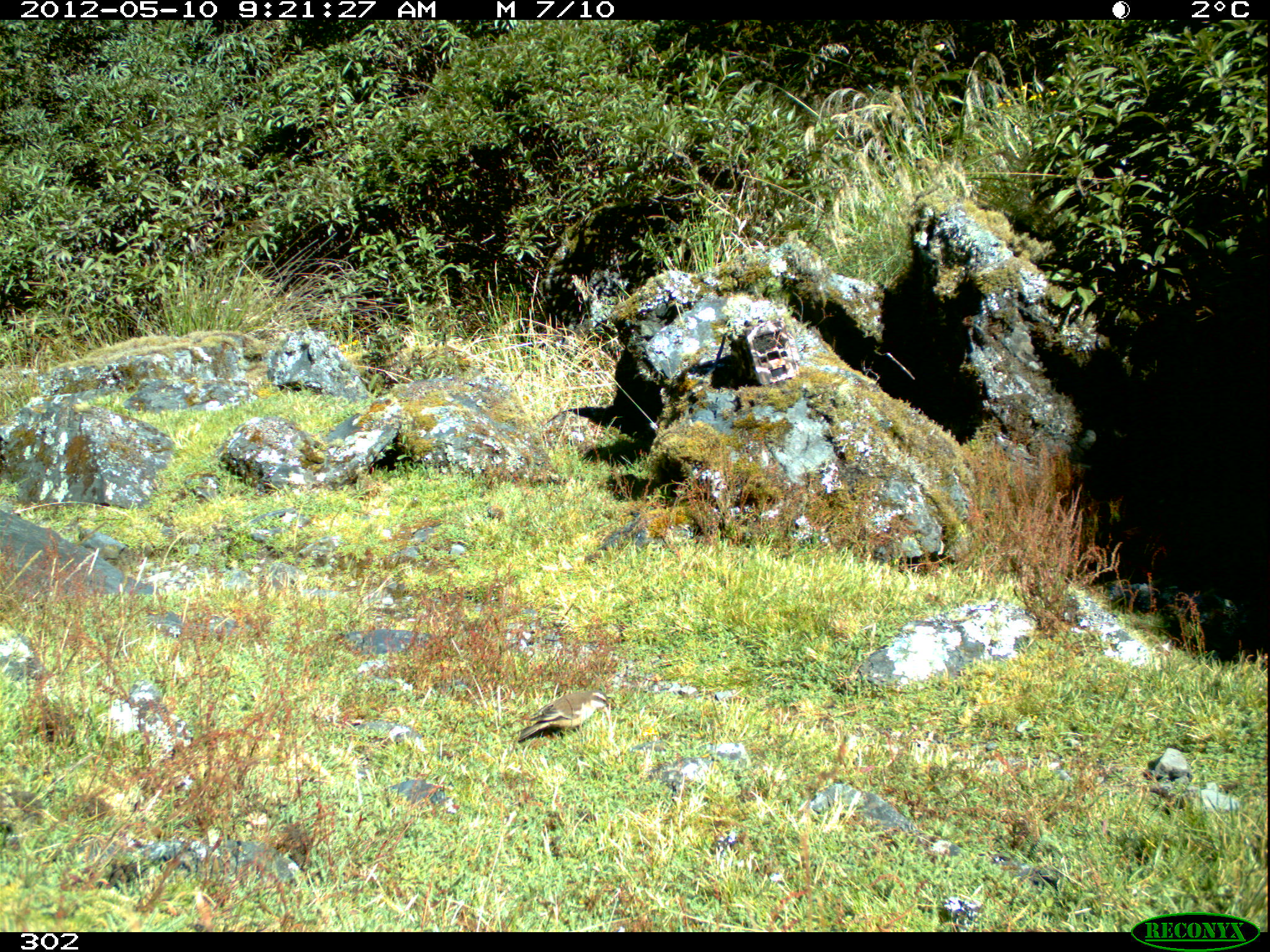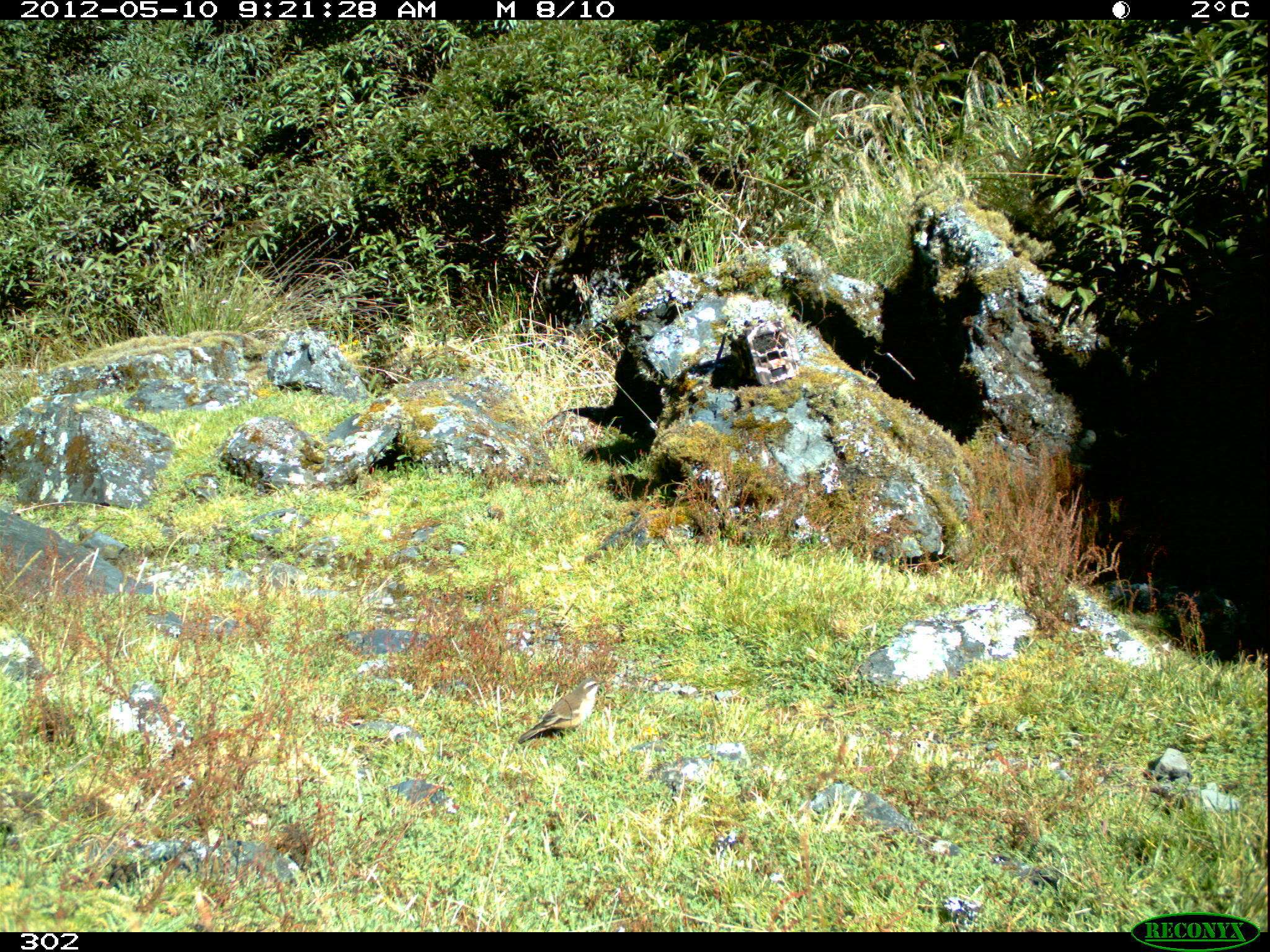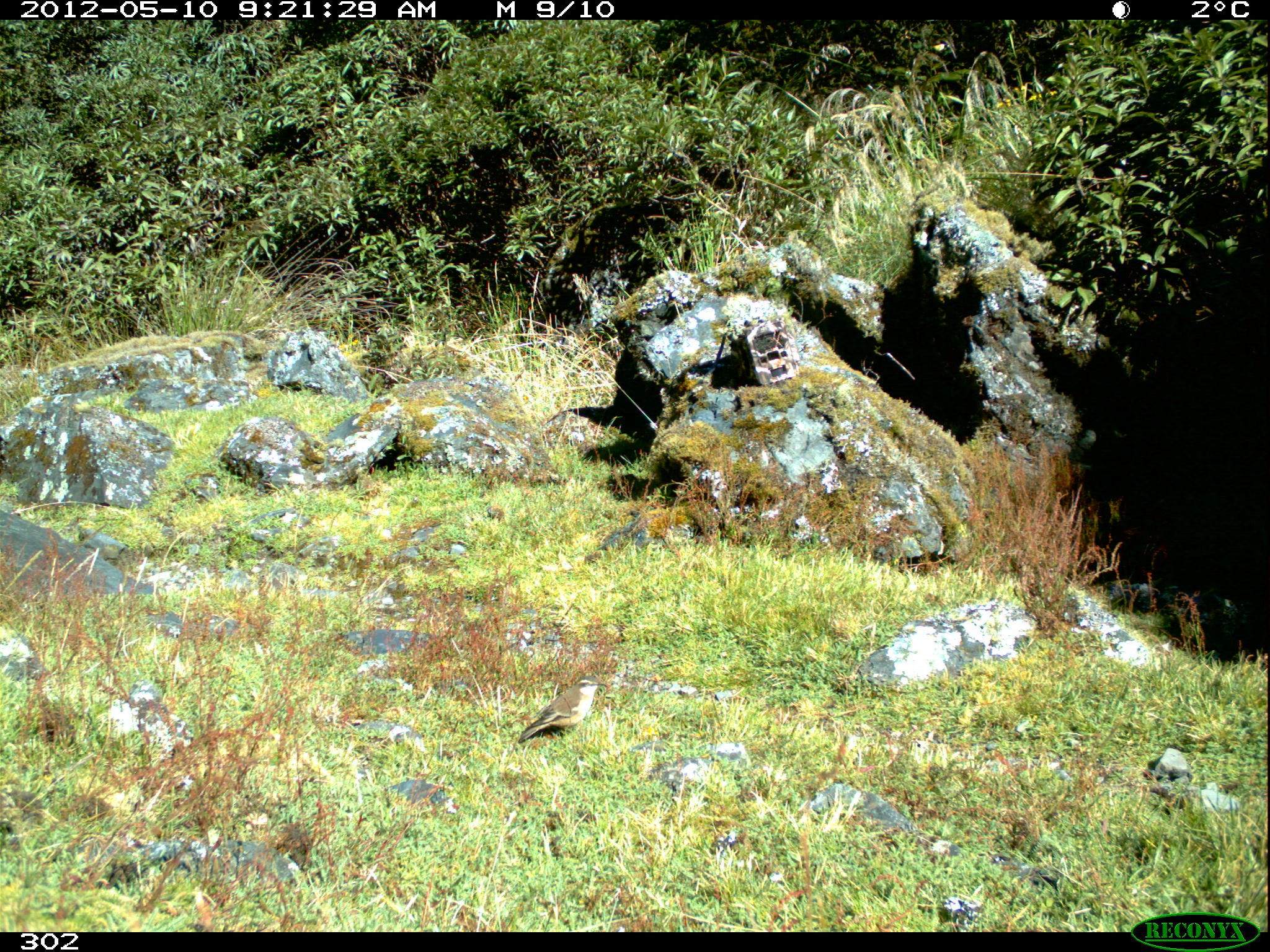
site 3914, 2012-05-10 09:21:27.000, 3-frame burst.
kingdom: Animalia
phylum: Chordata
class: Aves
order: Passeriformes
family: Furnariidae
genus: Cinclodes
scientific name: Cinclodes fuscus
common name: buff-winged cinclodes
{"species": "Cinclodes fuscus (buff-winged cinclodes)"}